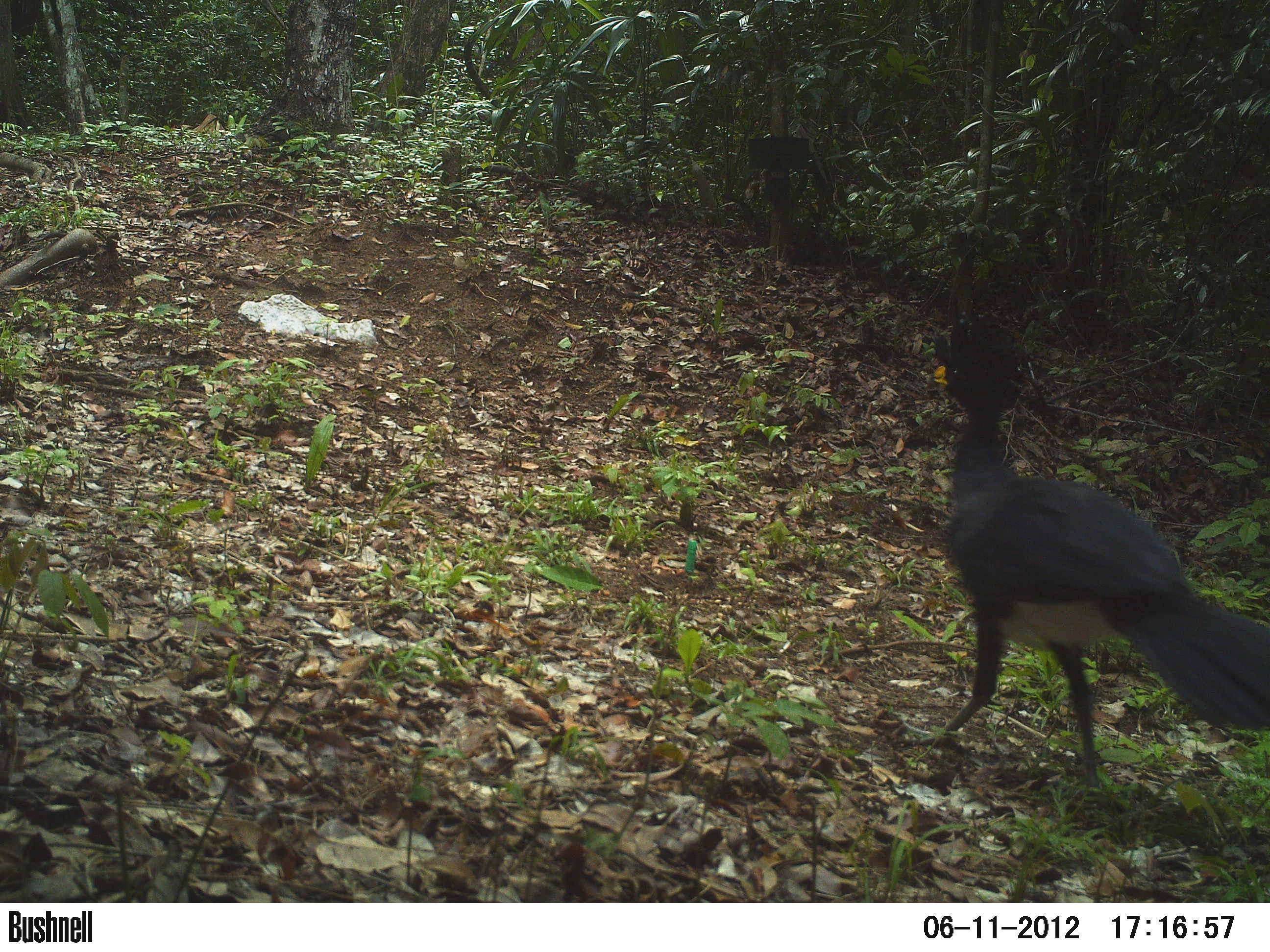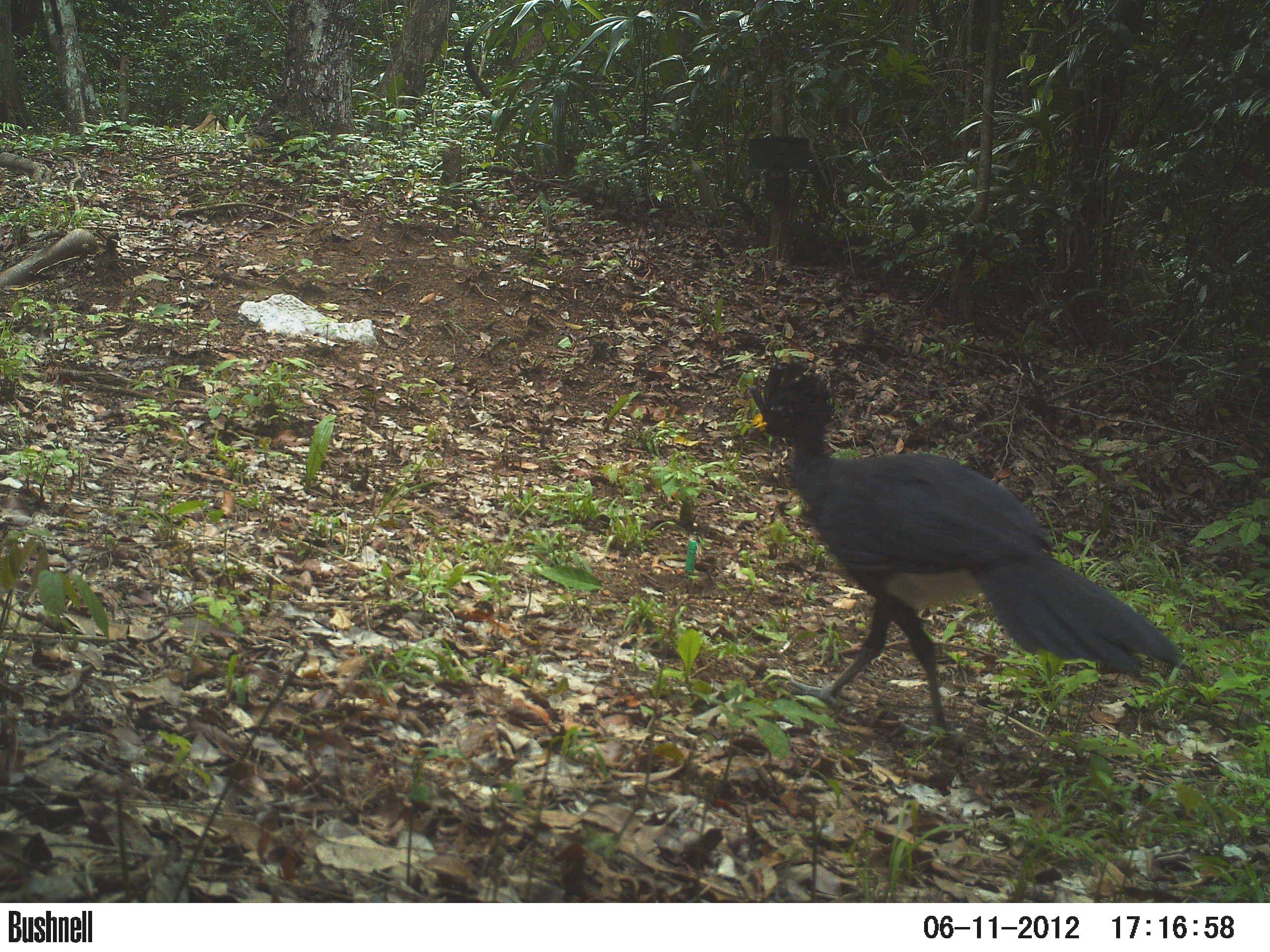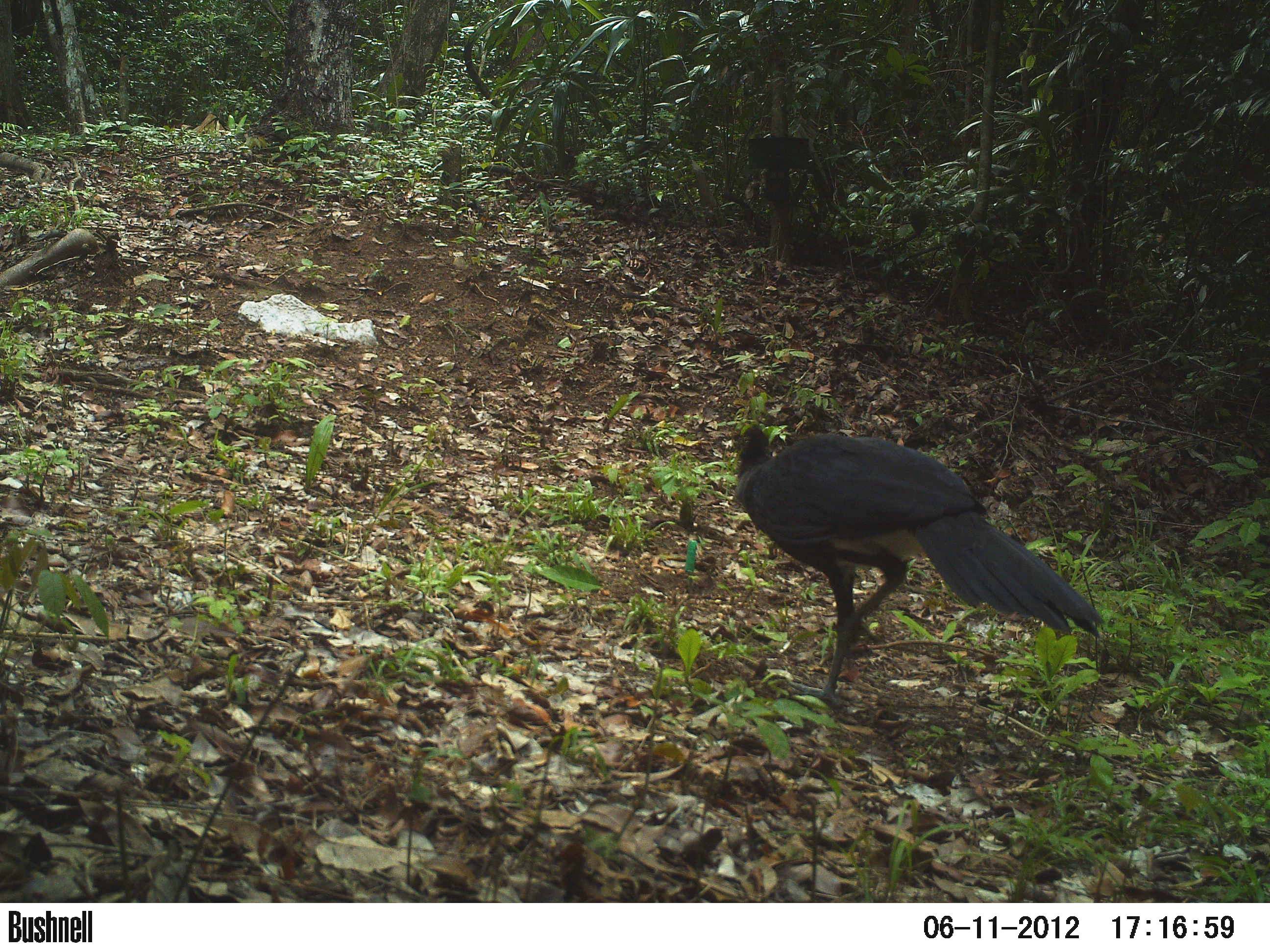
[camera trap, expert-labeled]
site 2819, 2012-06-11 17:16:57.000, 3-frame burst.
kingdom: Animalia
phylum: Chordata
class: Aves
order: Galliformes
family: Cracidae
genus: Crax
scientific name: Crax rubra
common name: great curassow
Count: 1.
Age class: adult.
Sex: male.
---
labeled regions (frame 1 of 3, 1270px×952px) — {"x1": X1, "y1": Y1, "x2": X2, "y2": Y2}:
crax rubra: {"x1": 903, "y1": 318, "x2": 1269, "y2": 786}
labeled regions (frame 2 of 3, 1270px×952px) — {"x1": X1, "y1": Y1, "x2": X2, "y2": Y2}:
crax rubra: {"x1": 749, "y1": 359, "x2": 1189, "y2": 735}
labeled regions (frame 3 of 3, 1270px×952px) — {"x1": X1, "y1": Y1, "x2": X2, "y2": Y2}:
crax rubra: {"x1": 729, "y1": 421, "x2": 1108, "y2": 709}